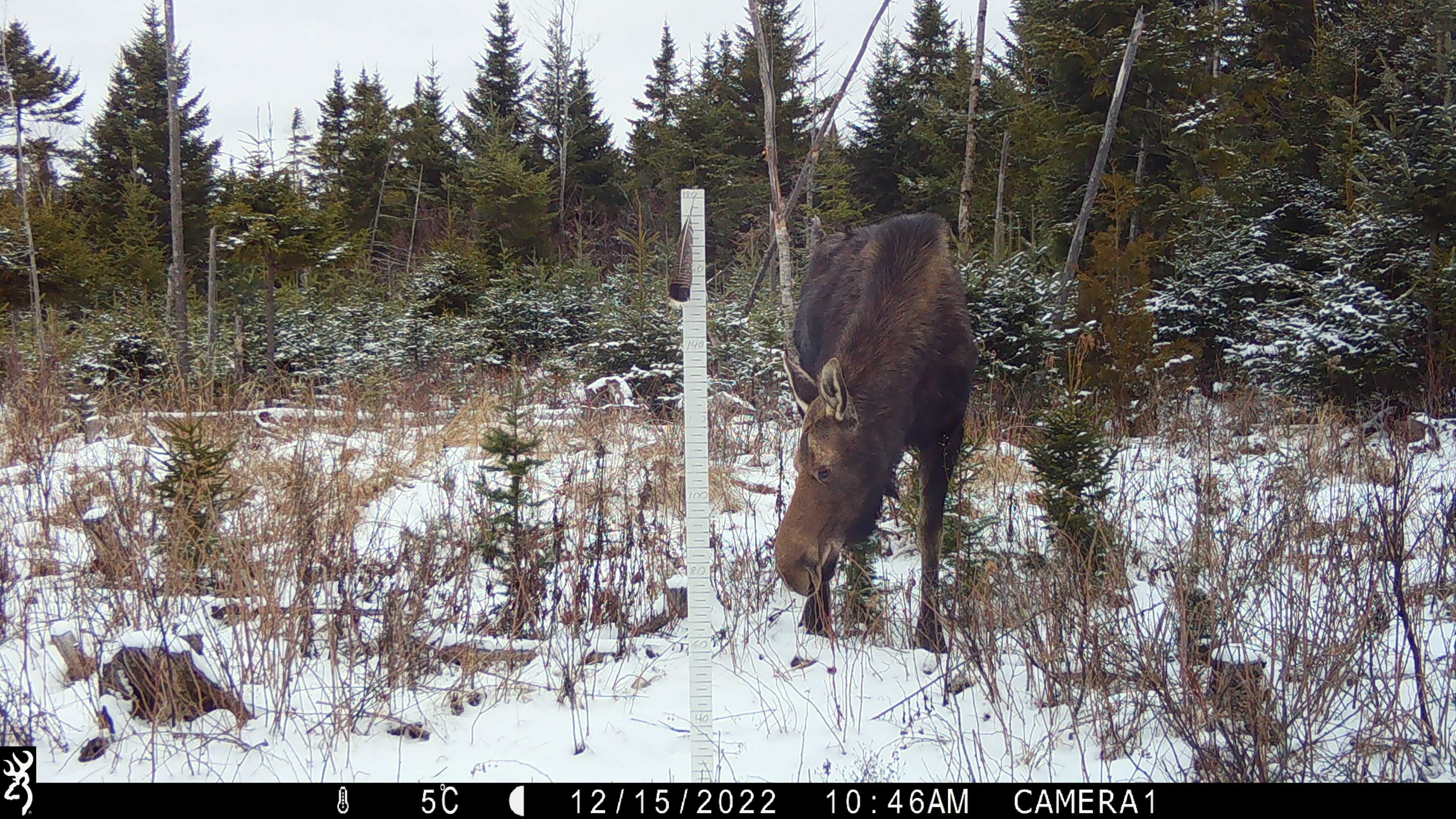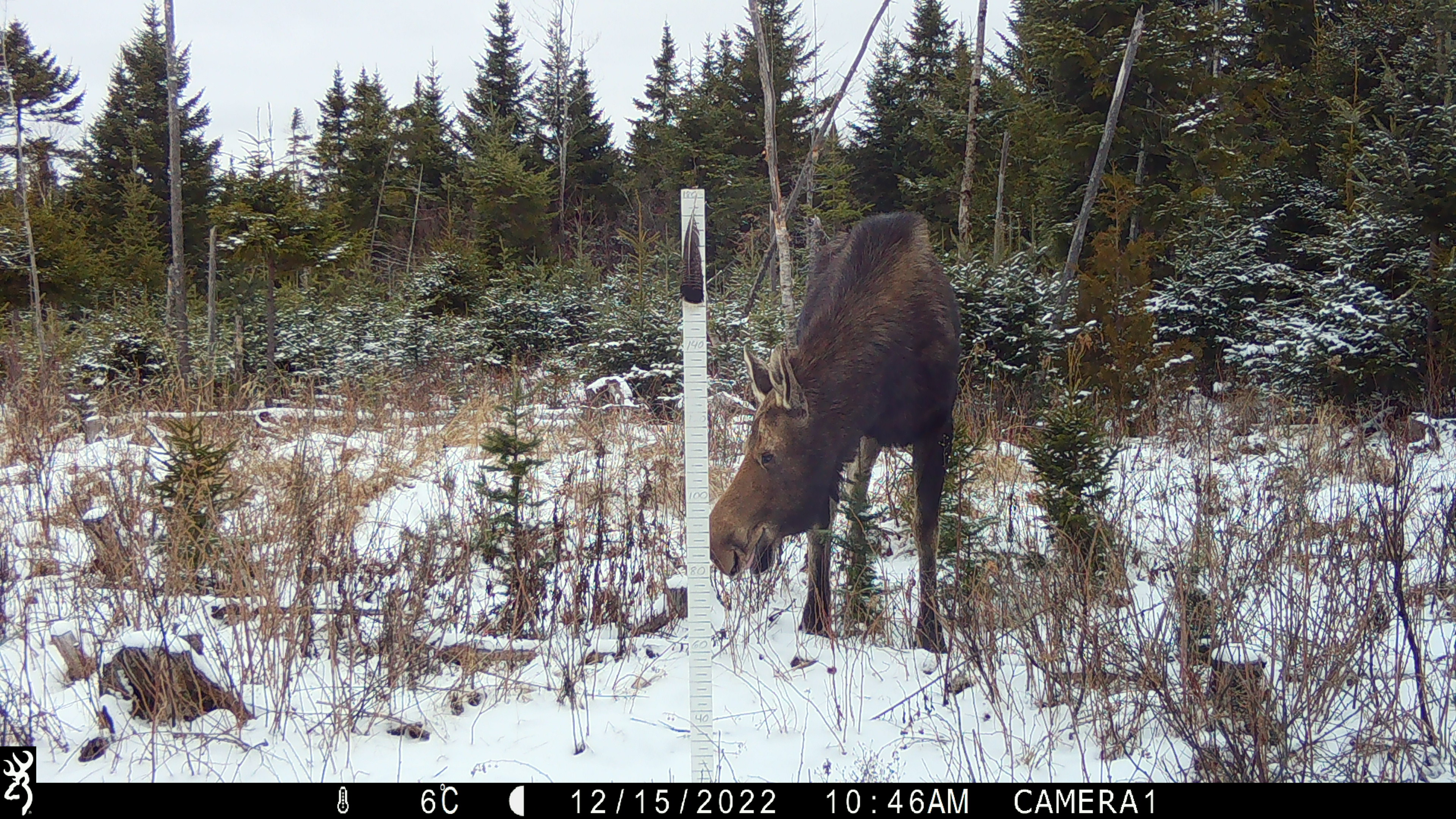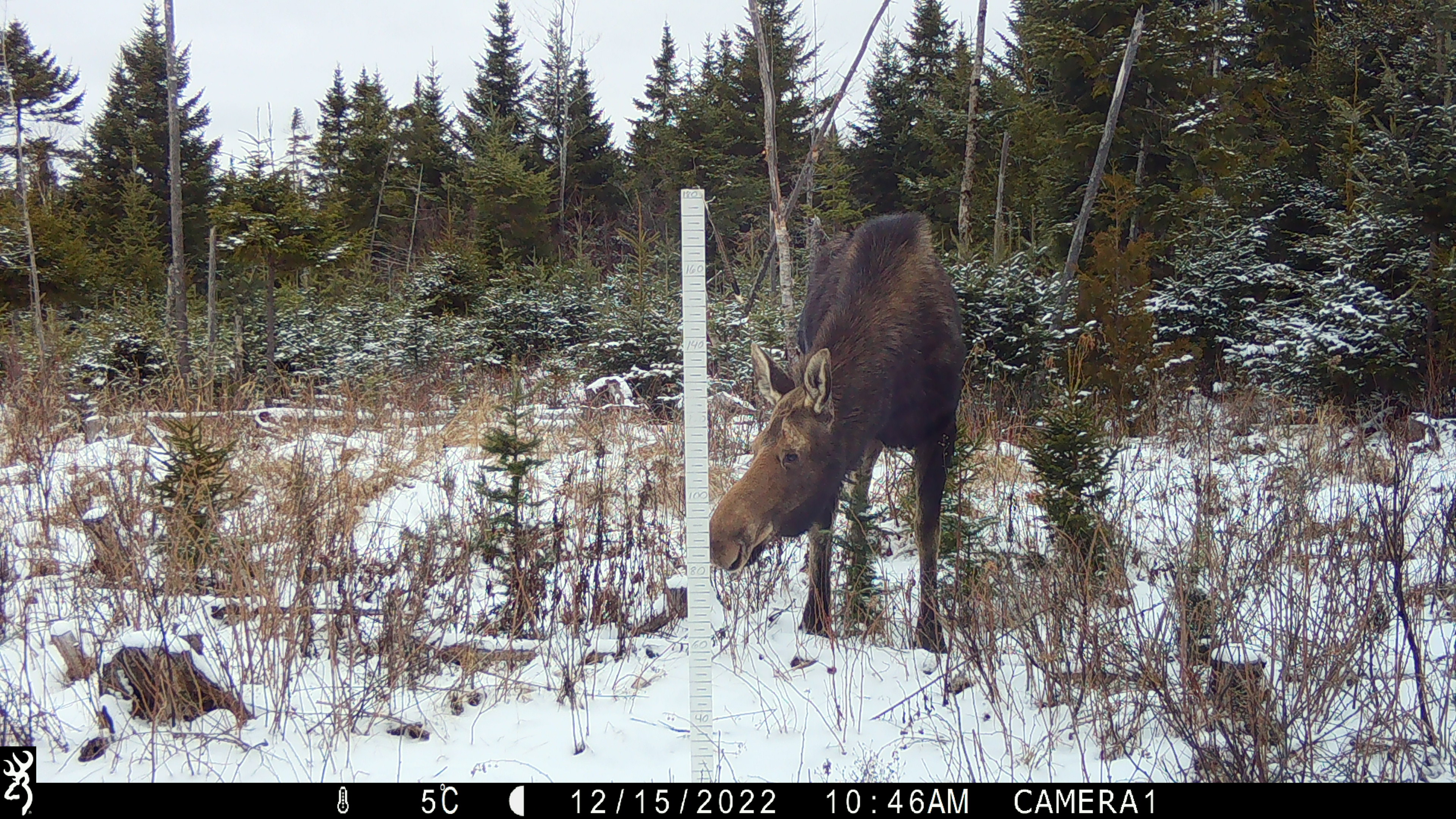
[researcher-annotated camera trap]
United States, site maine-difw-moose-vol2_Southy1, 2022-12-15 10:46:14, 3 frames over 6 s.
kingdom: Animalia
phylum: Chordata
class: Mammalia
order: Artiodactyla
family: Cervidae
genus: Alces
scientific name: Alces alces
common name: moose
Moose (Alces alces).